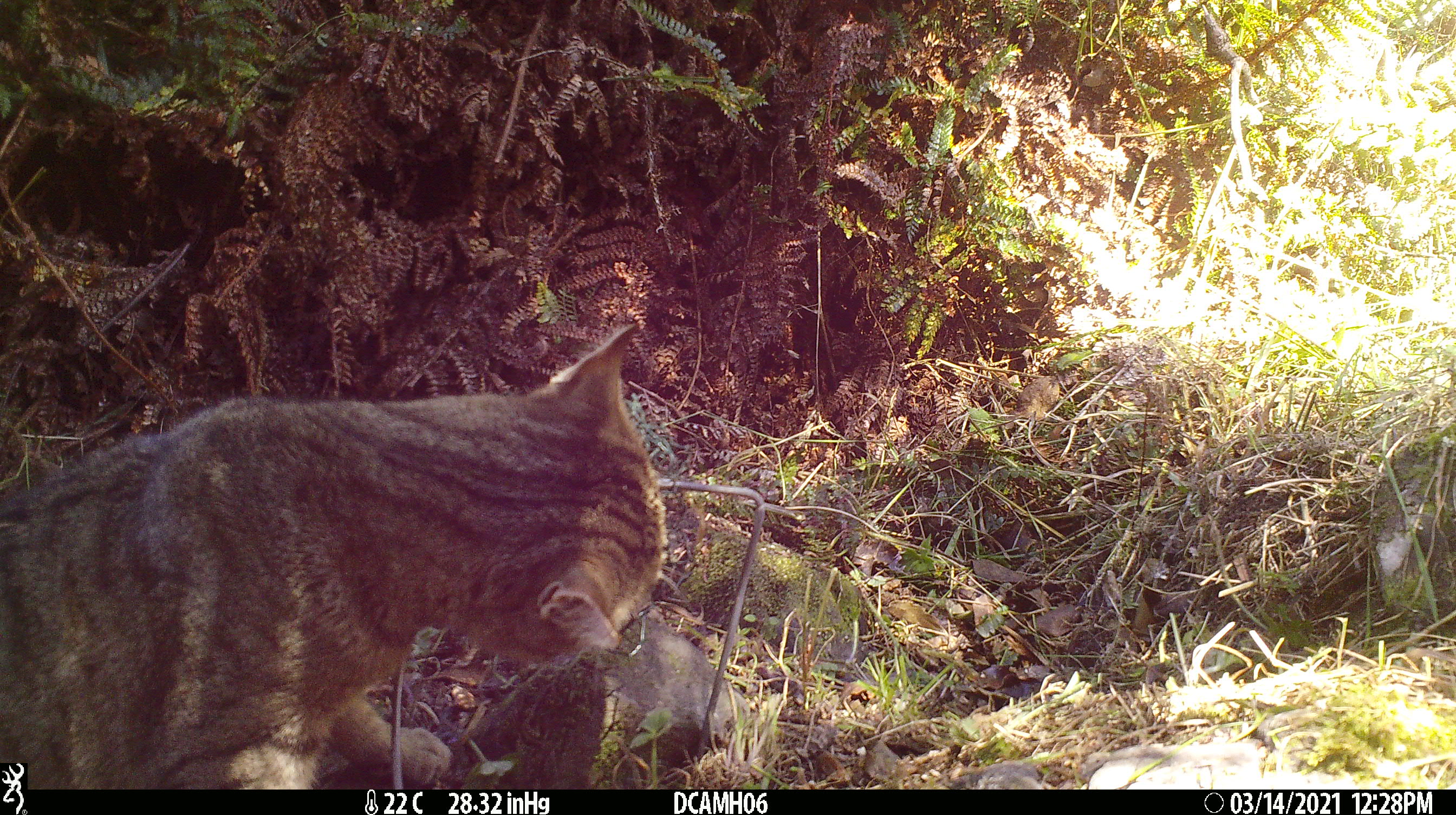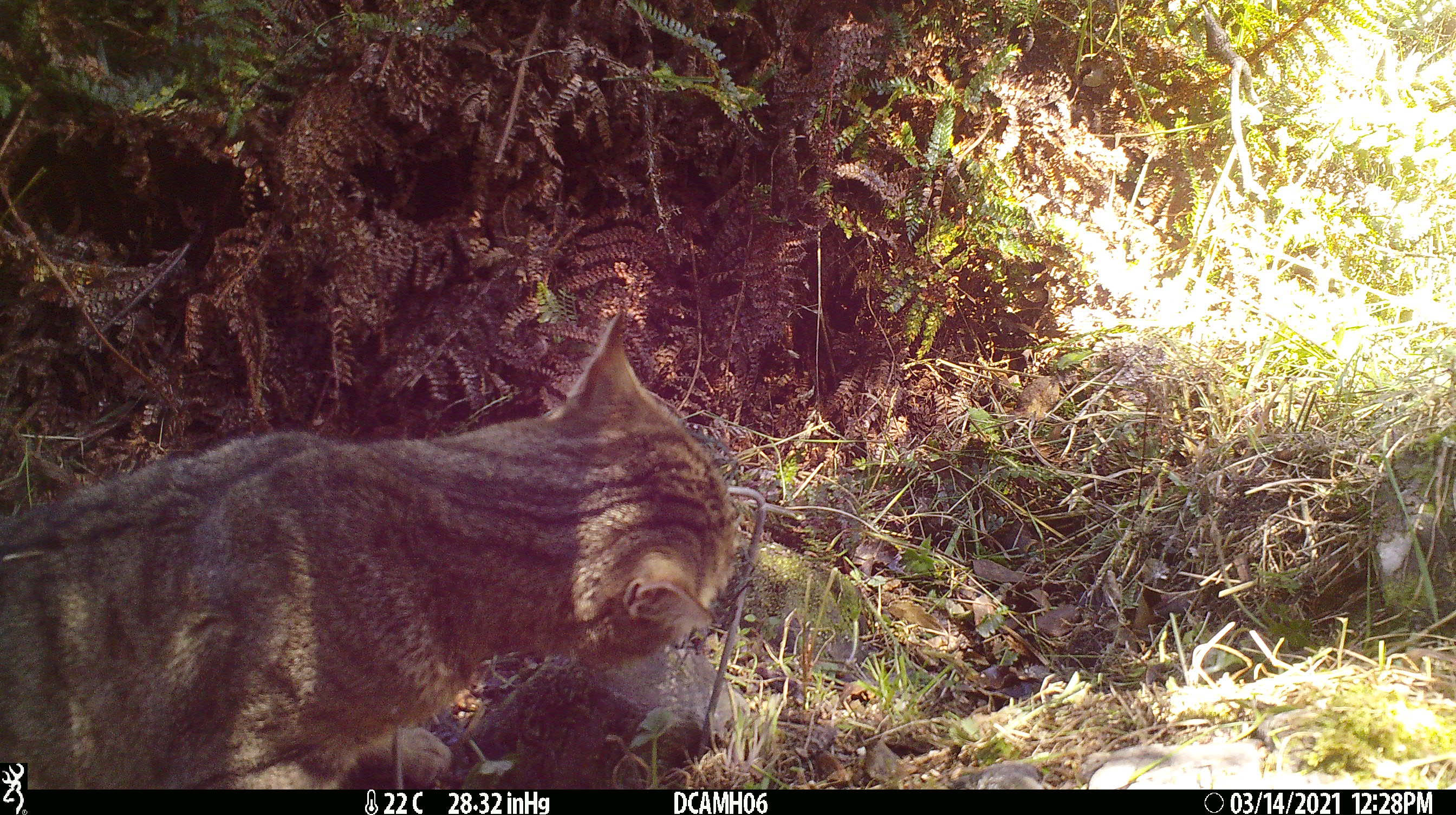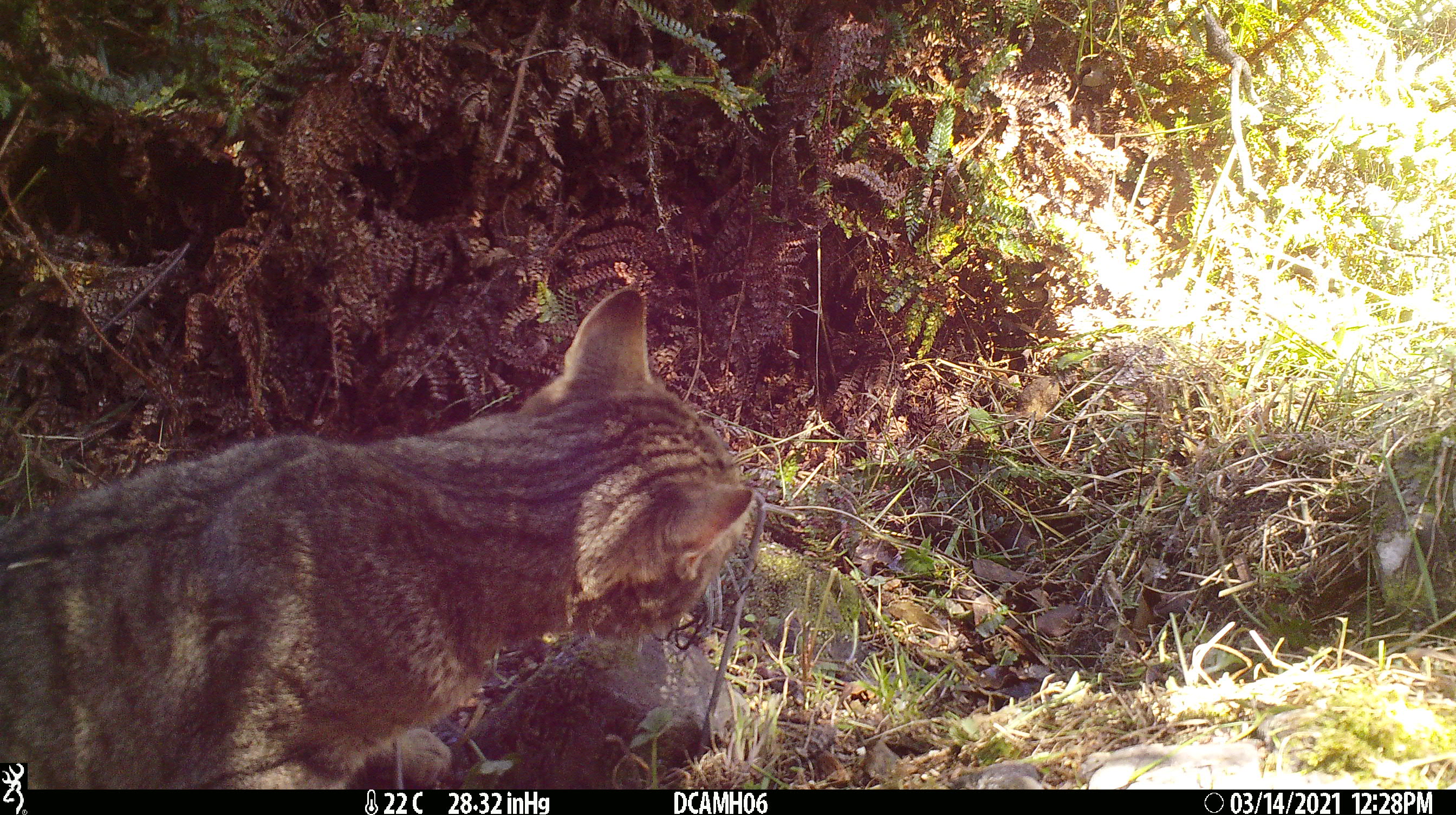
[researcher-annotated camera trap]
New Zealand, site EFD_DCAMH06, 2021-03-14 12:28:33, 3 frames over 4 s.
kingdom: Animalia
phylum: Chordata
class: Mammalia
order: Carnivora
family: Felidae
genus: Felis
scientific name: Felis catus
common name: domestic cat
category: cat